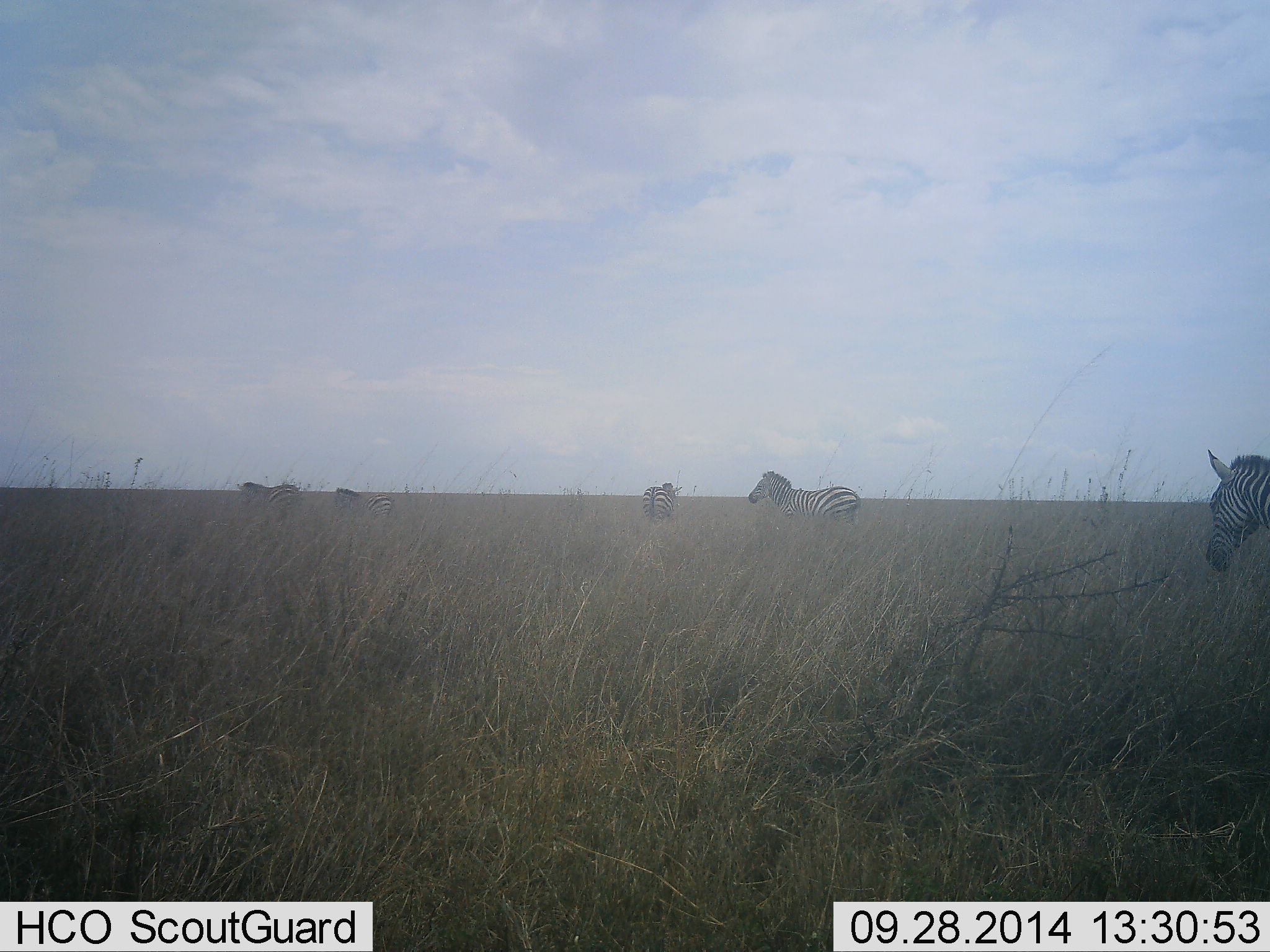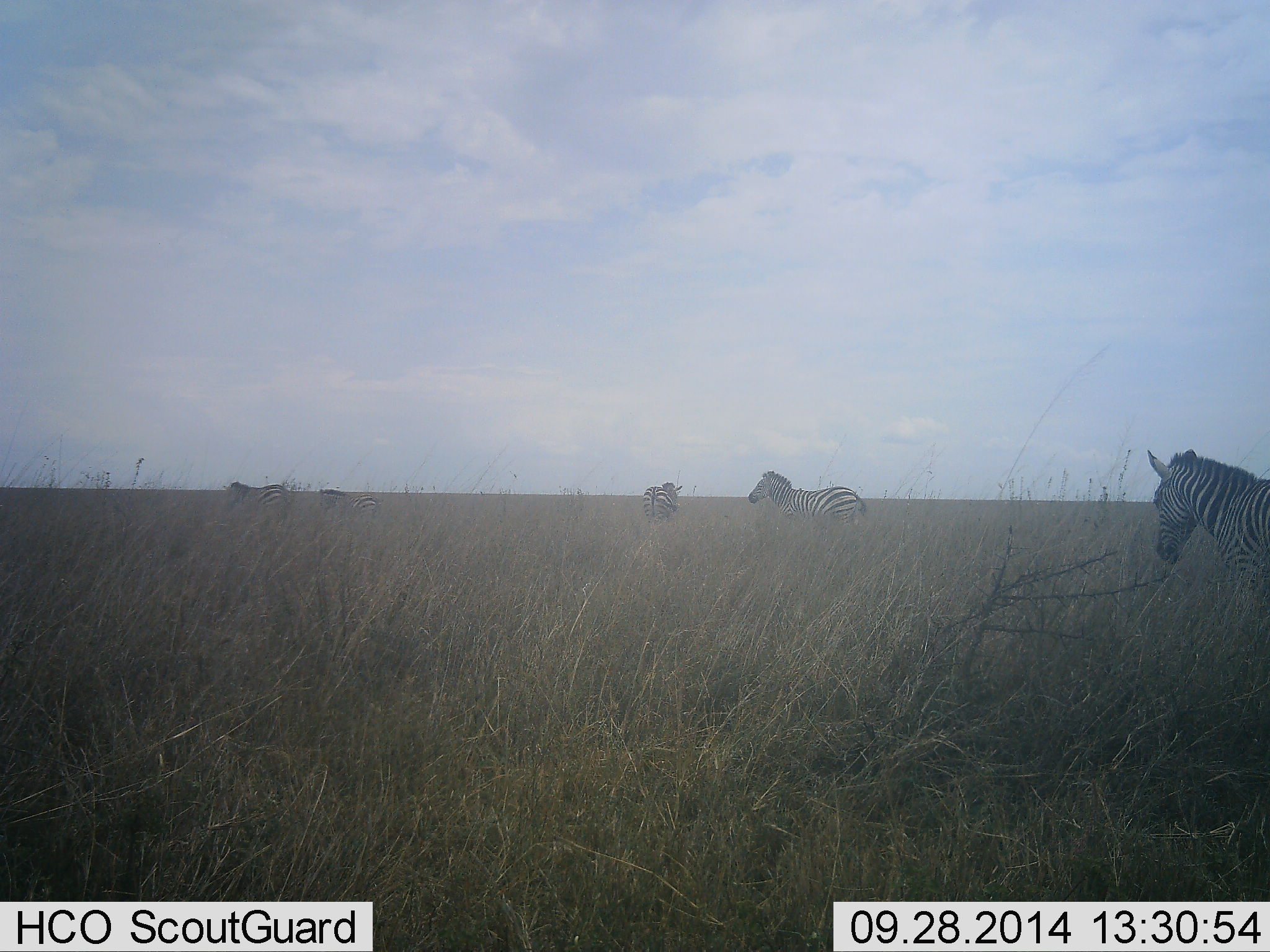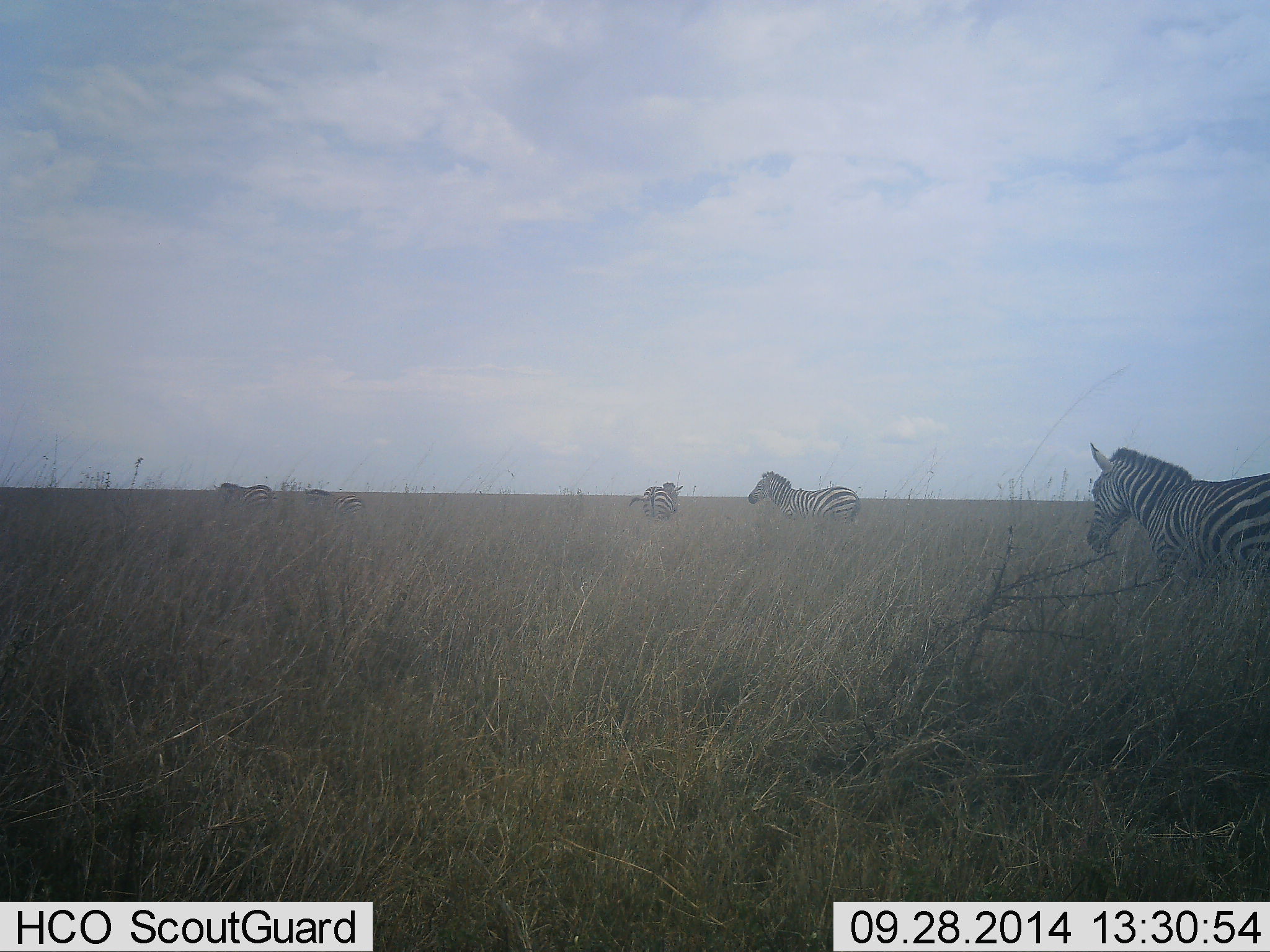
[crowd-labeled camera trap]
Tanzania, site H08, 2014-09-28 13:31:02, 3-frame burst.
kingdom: Animalia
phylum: Chordata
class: Mammalia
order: Perissodactyla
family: Equidae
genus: Equus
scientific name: Equus quagga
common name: plains zebra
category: zebra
Zebra (plains zebra) (Equus quagga), count 5. Behavior (volunteer vote fractions): standing 60%, resting 0%, moving 100%, interacting 0%. Young present (vote fraction): 10%. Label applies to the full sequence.